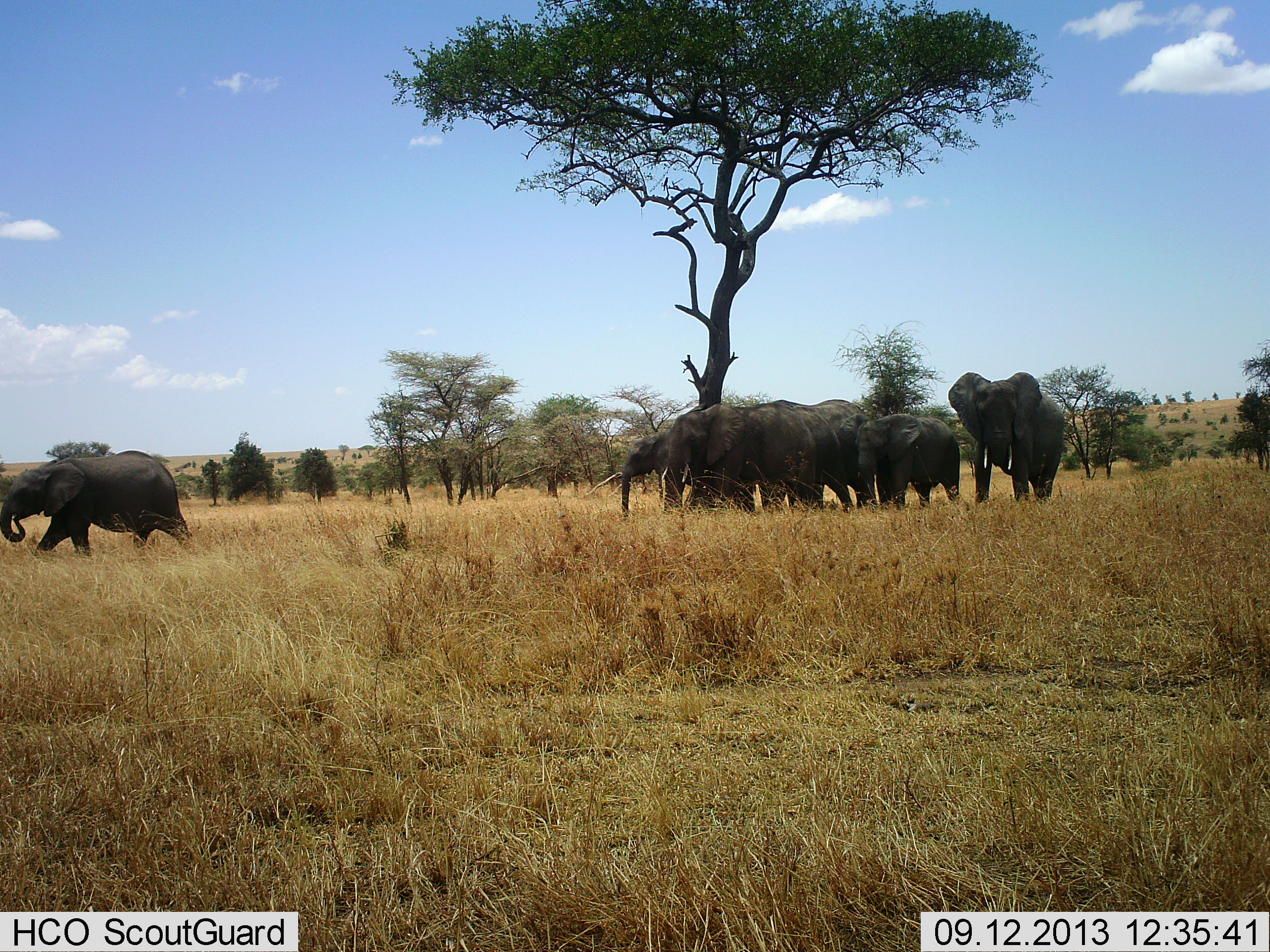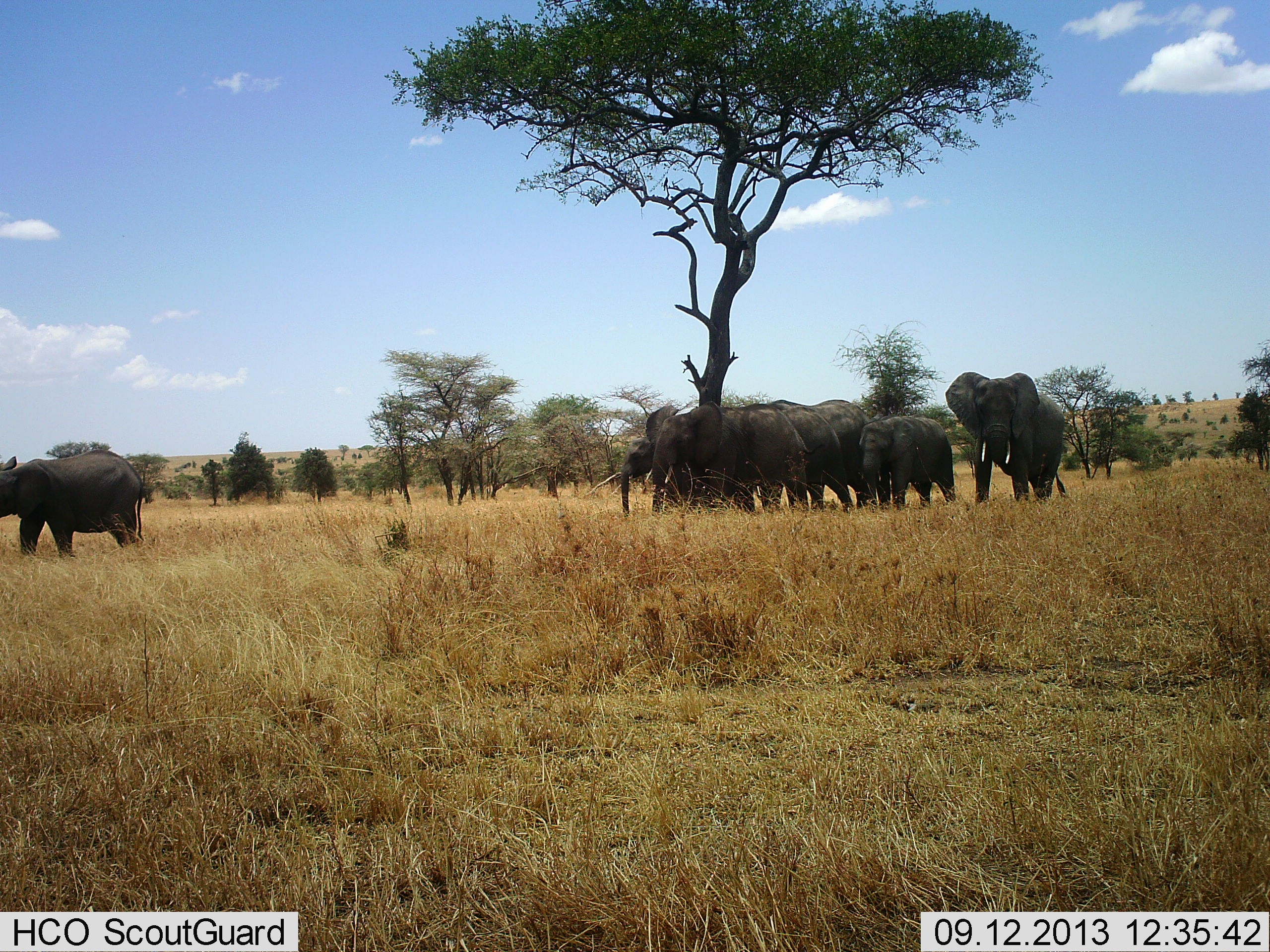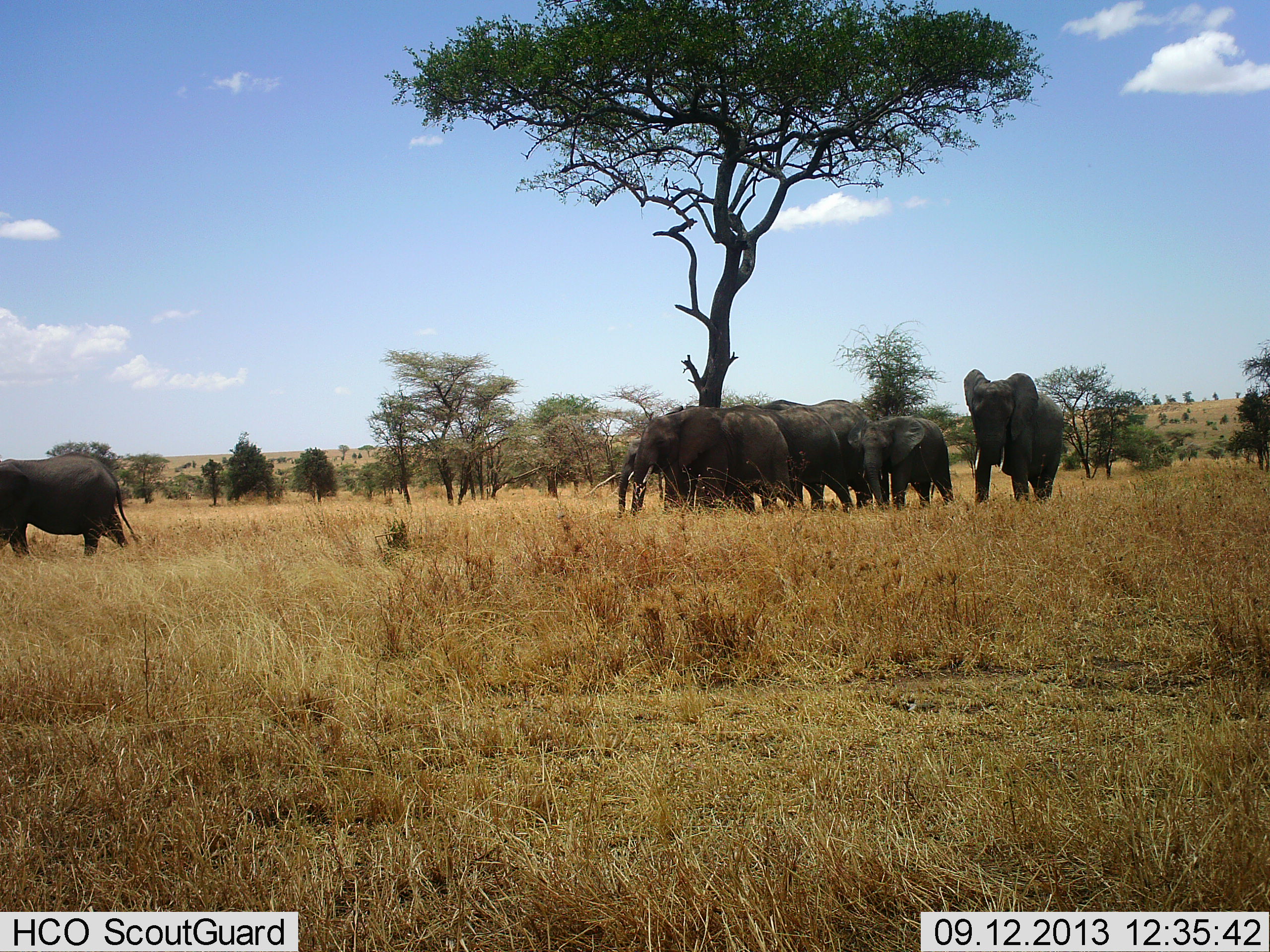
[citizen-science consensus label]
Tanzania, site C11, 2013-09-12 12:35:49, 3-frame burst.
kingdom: Animalia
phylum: Chordata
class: Mammalia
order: Proboscidea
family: Elephantidae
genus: Loxodonta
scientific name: Loxodonta africana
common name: african bush elephant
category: elephant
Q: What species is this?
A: Elephant (african bush elephant) (Loxodonta africana).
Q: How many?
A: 6.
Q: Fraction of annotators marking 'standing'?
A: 85%.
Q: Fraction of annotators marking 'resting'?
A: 4%.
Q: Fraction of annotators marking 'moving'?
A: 81%.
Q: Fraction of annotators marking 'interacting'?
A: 8%.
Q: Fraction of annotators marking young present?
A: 38%.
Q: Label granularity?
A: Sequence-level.